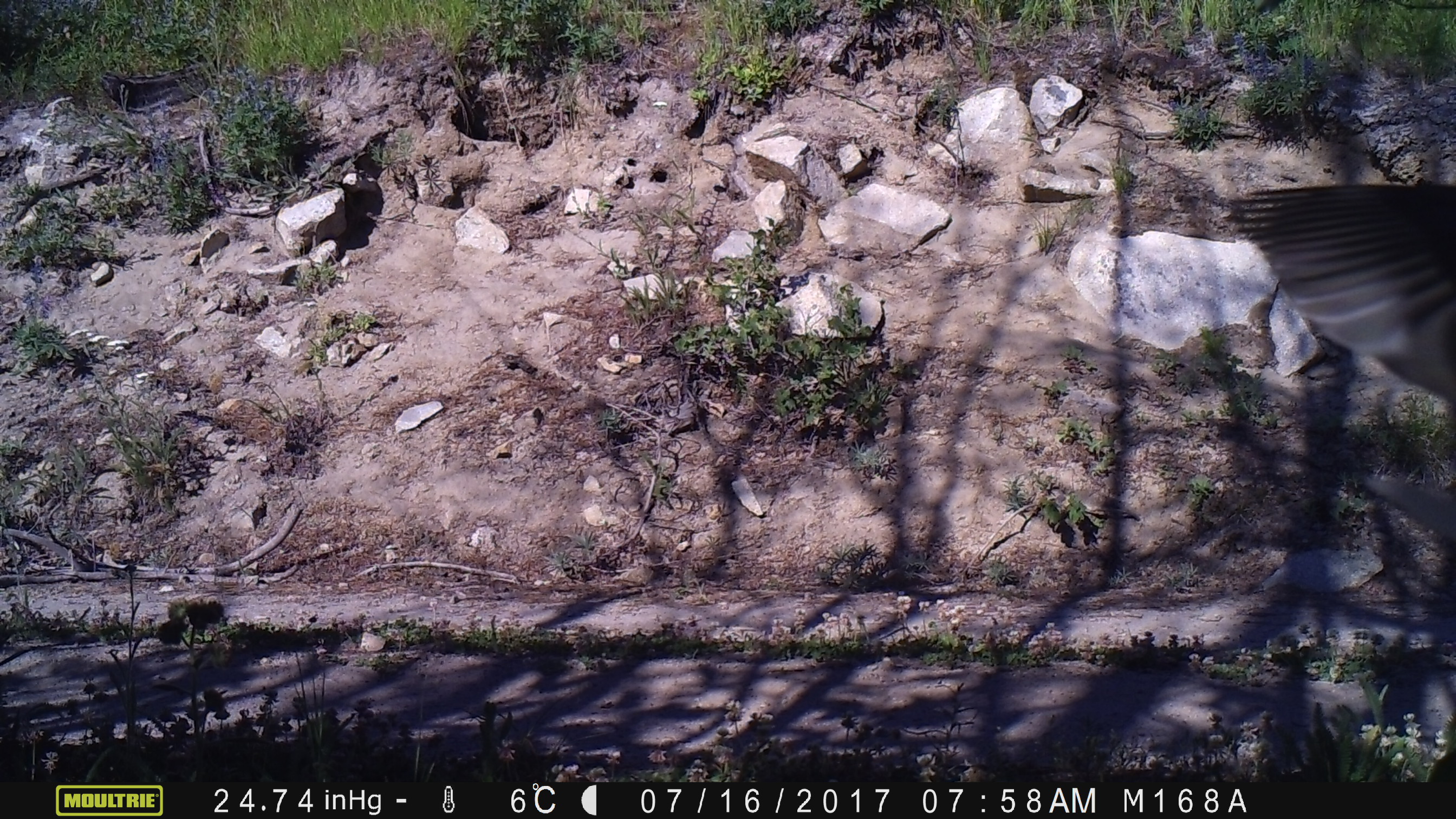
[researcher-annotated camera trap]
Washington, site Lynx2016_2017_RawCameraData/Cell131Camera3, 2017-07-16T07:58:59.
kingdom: Animalia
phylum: Chordata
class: Aves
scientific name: Aves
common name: birds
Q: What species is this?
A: Aves (birds).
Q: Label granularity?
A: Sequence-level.